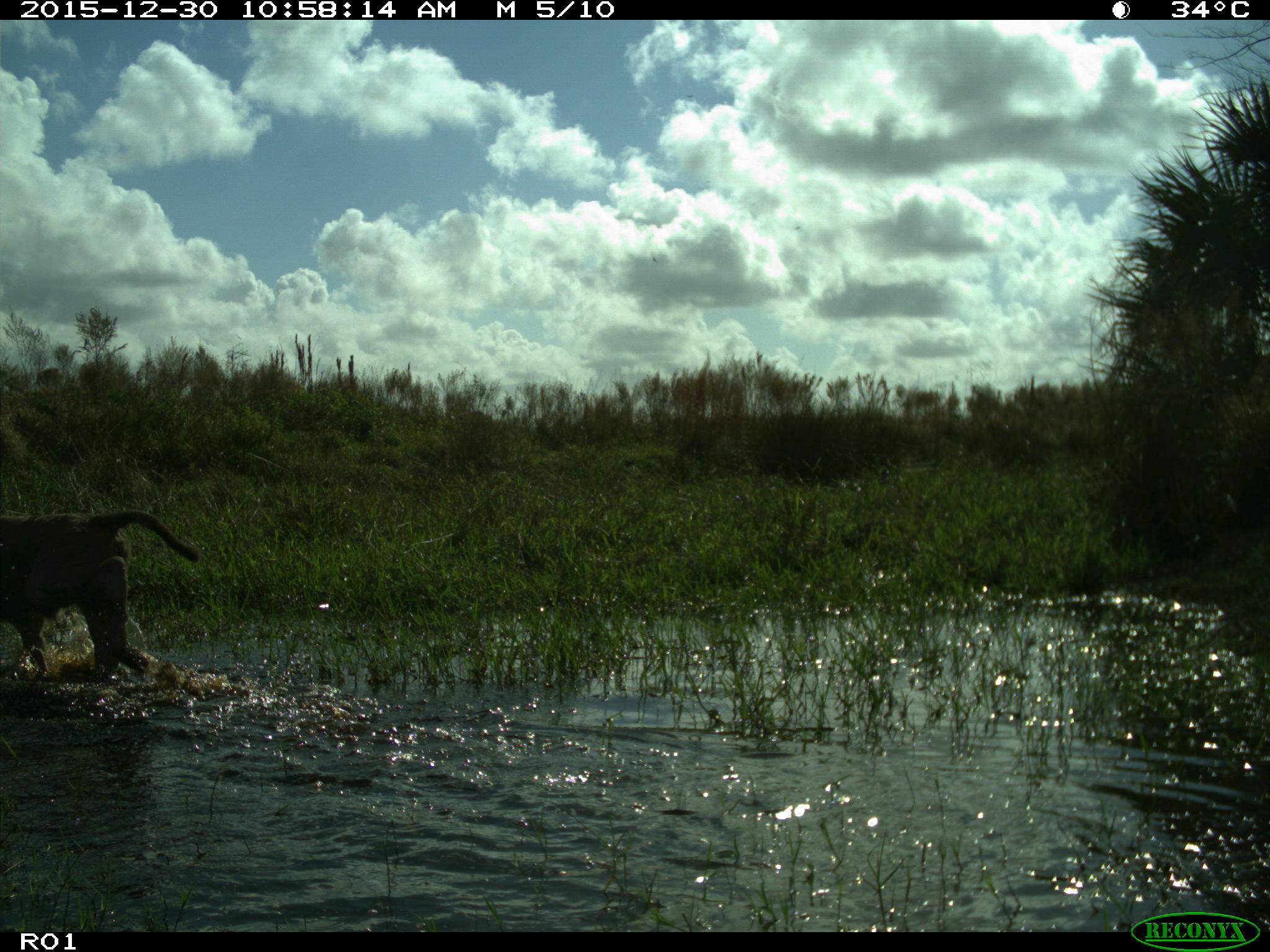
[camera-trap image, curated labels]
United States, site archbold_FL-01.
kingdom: Animalia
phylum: Chordata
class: Mammalia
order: Artiodactyla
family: Bovidae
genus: Bos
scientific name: Bos taurus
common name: domestic cow